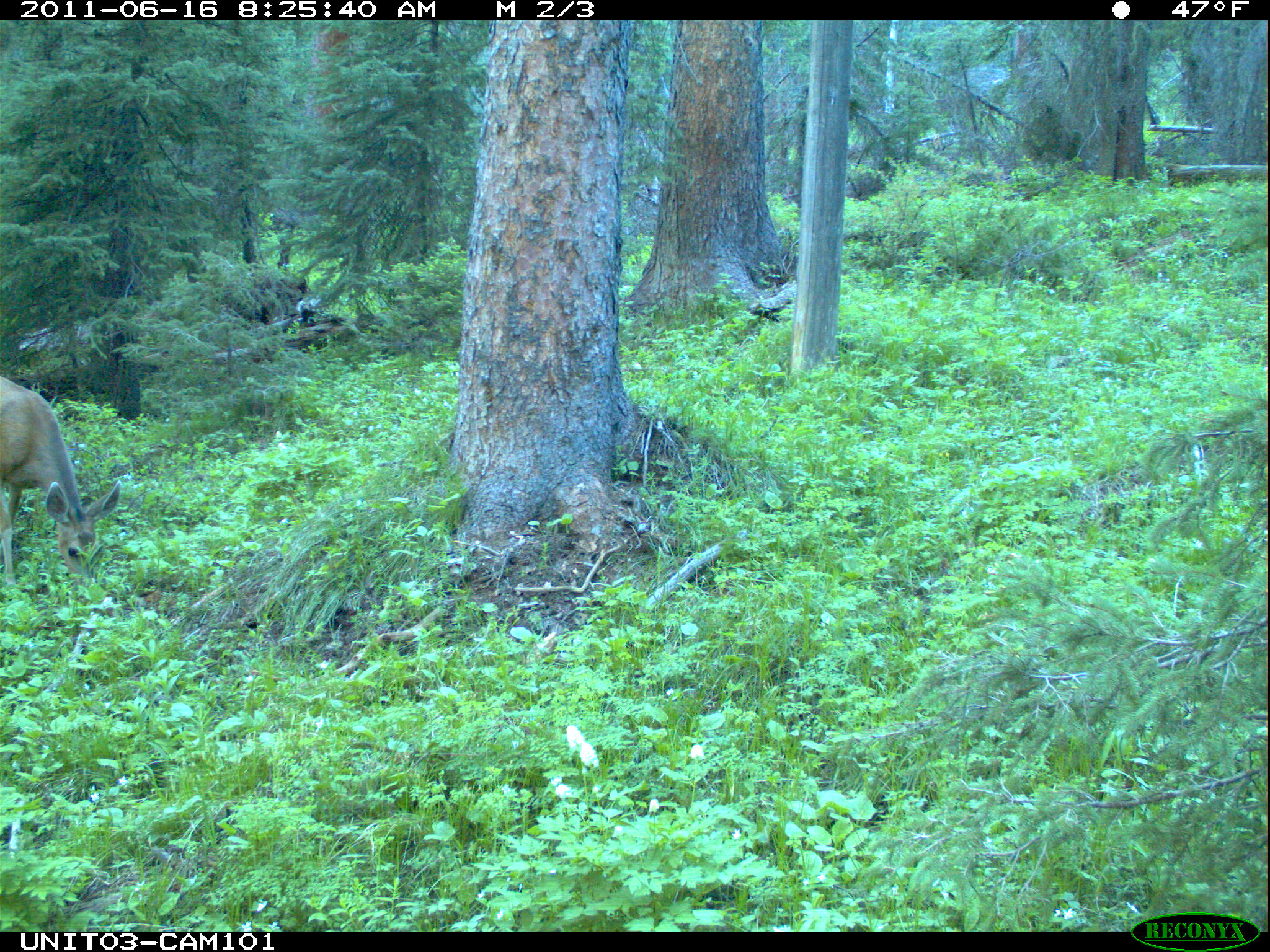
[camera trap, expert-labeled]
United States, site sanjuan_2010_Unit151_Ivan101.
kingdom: Animalia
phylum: Chordata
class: Mammalia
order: Artiodactyla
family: Cervidae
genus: Odocoileus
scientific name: Odocoileus hemionus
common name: mule deer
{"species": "Odocoileus hemionus (mule deer)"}